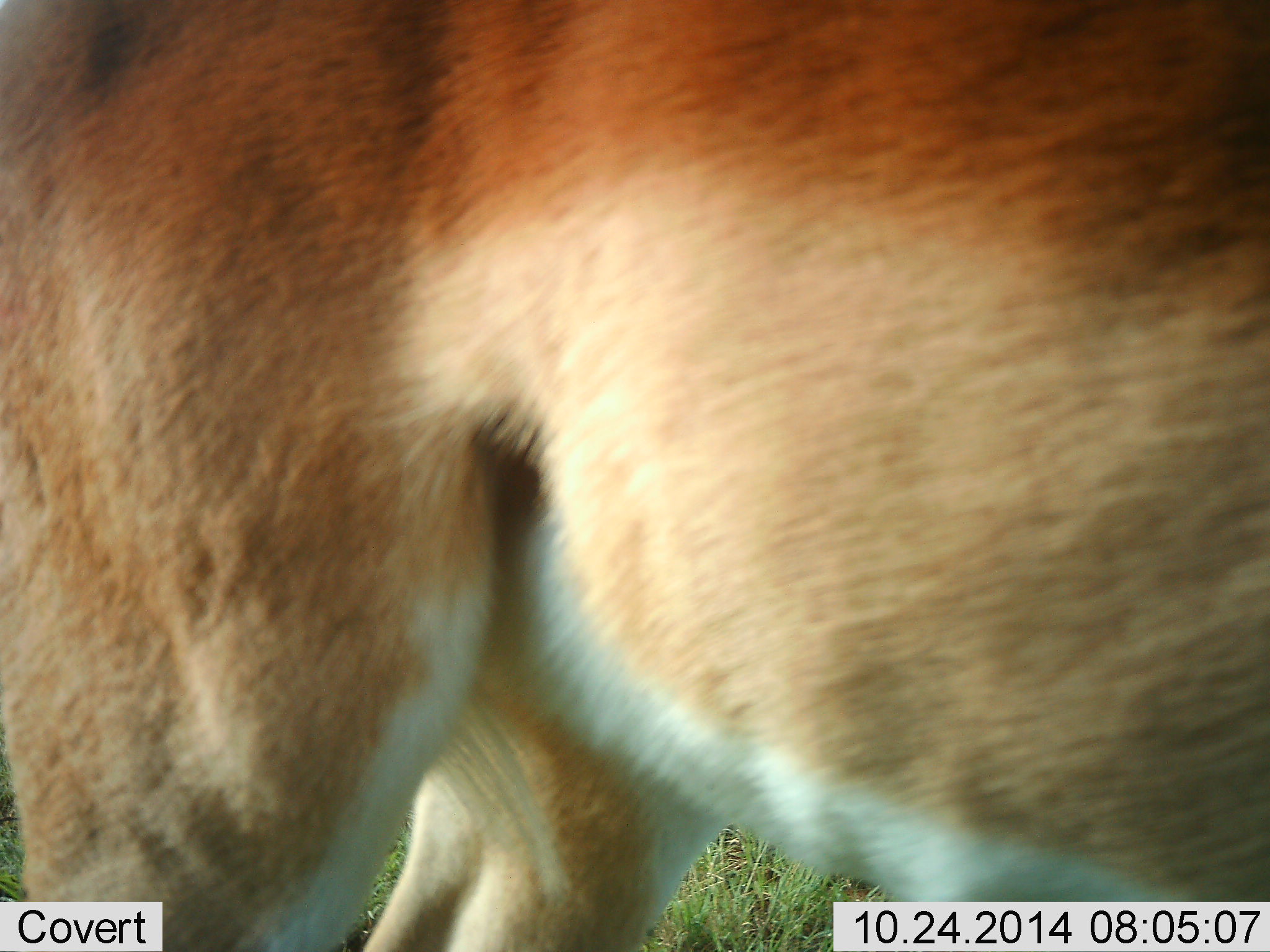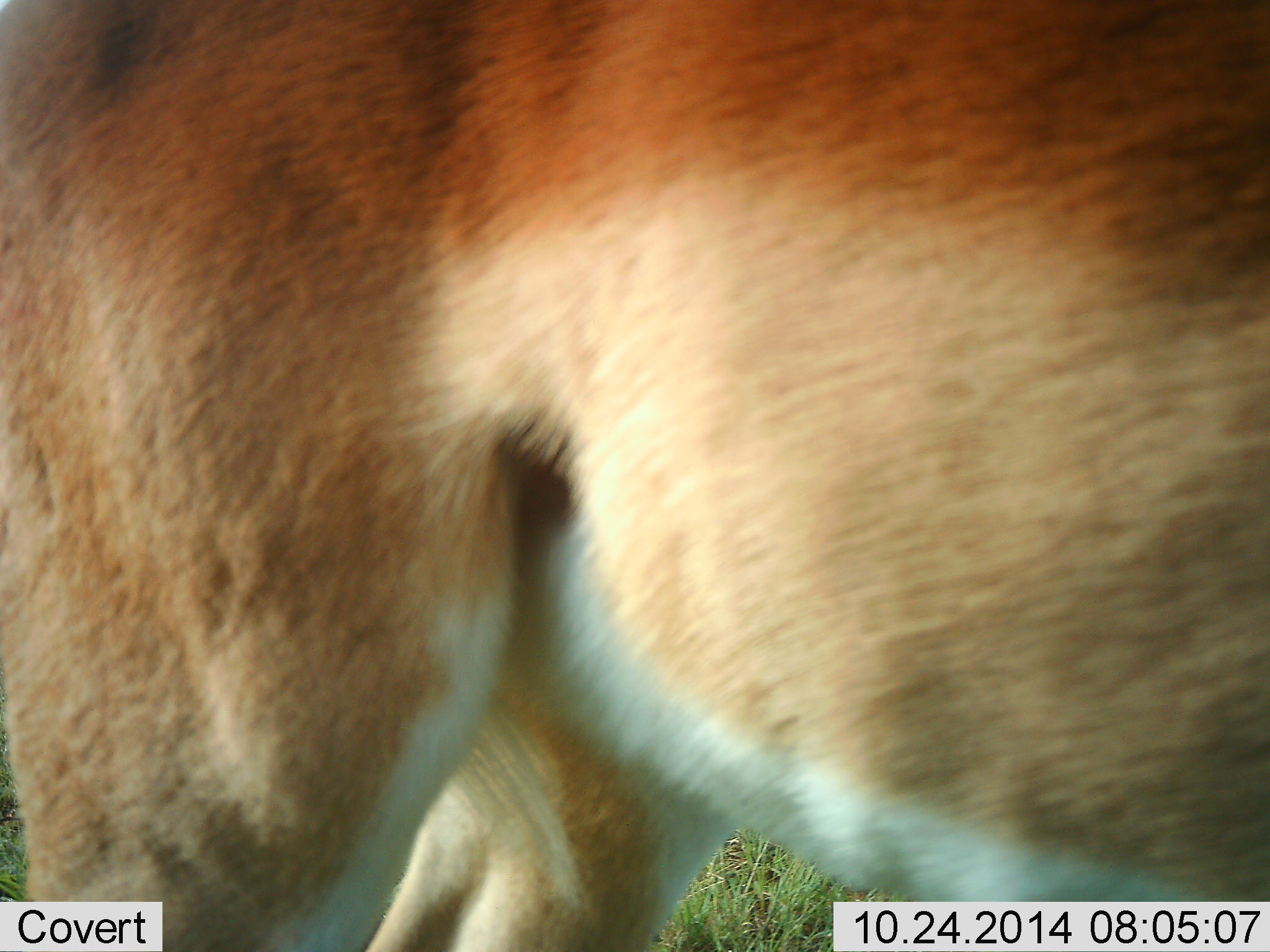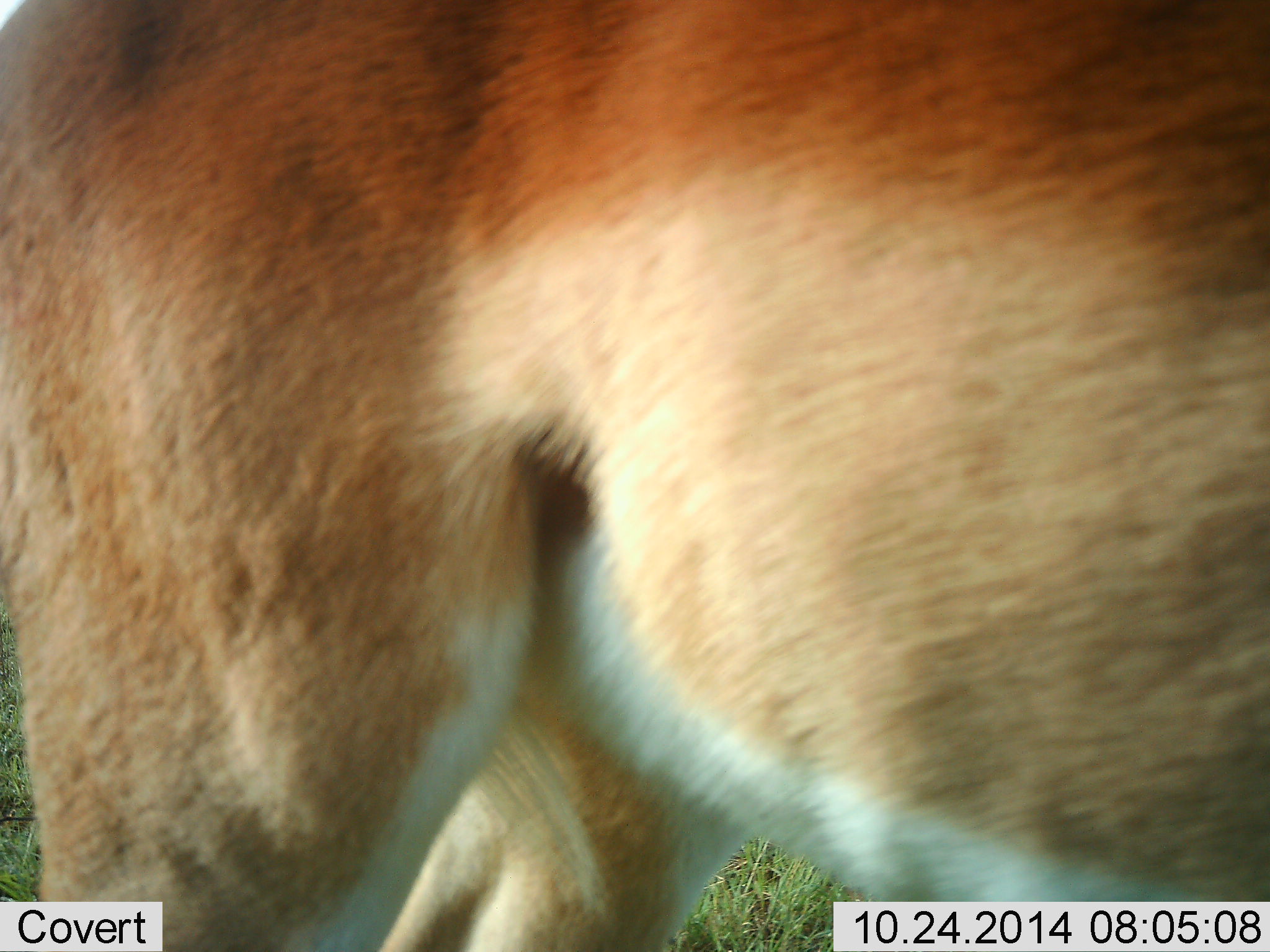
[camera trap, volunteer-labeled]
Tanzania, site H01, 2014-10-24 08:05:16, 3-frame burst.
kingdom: Animalia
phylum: Chordata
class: Mammalia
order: Artiodactyla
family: Bovidae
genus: Aepyceros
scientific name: Aepyceros melampus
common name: impala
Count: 1.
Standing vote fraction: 90%.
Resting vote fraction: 0%.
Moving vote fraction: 10%.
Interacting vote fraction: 0%.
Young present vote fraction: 0%.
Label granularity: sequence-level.